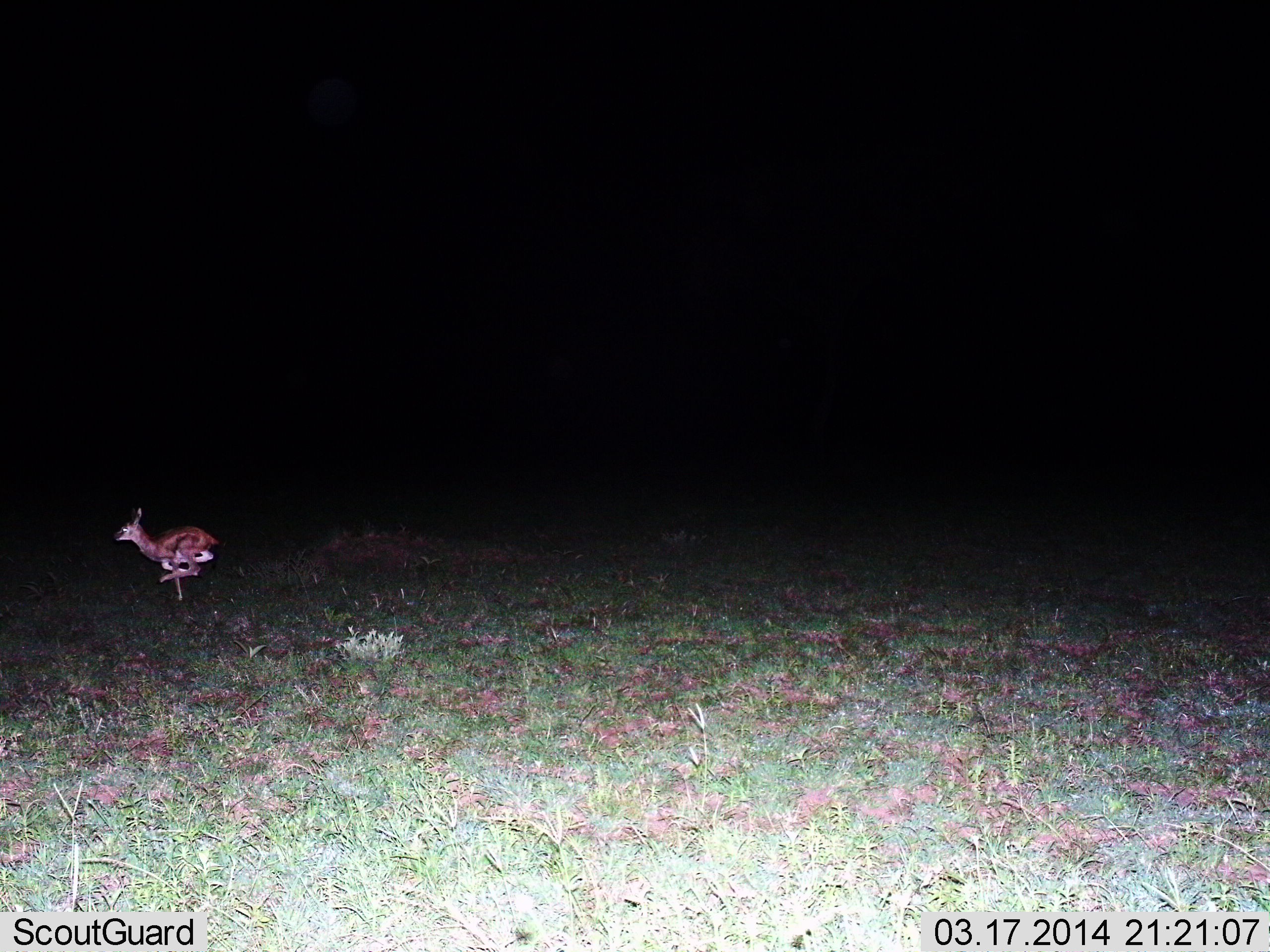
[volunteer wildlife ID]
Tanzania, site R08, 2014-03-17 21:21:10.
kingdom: Animalia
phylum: Chordata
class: Mammalia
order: Artiodactyla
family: Bovidae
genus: Madoqua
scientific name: Madoqua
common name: dikdik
Dikdik (Madoqua), count 1. Behavior (volunteer vote fractions): standing 0%, resting 0%, moving 100%, interacting 0%. Young present (vote fraction): 0%. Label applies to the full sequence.